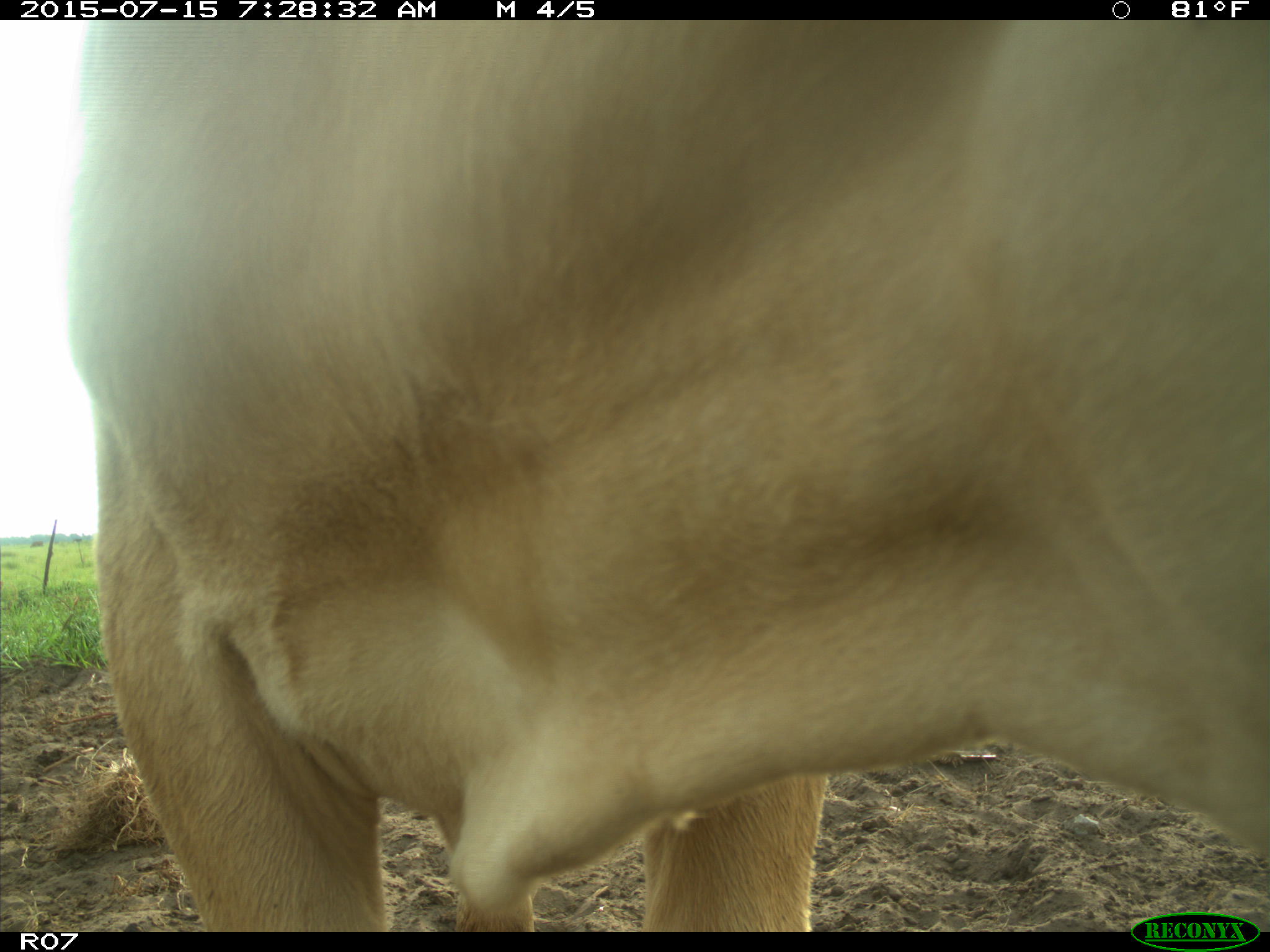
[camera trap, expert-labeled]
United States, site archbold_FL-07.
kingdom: Animalia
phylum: Chordata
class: Mammalia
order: Artiodactyla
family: Bovidae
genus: Bos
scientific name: Bos taurus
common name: domestic cow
Bos taurus (domestic cow).